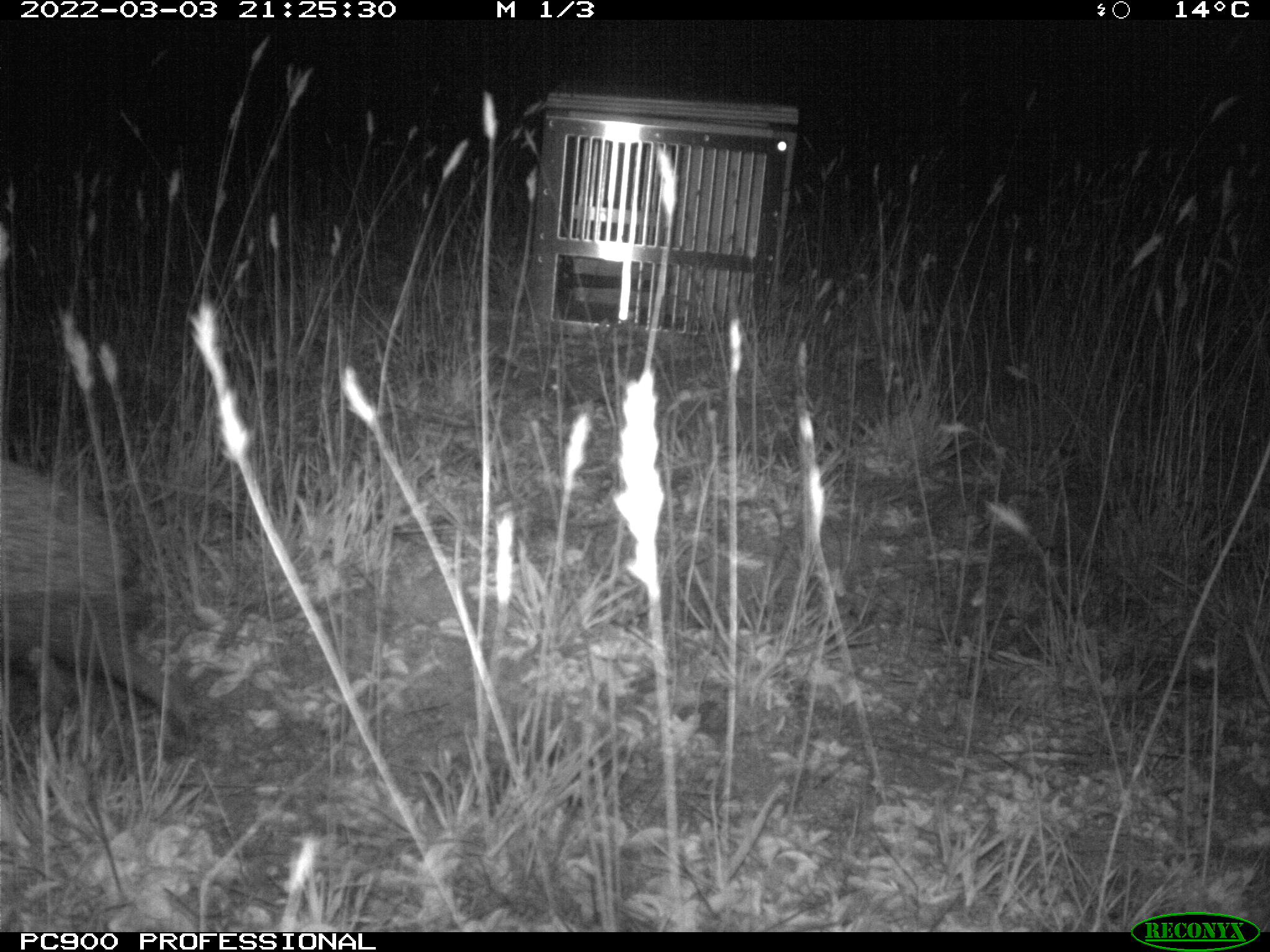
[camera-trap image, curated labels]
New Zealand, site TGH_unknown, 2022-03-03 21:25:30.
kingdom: Animalia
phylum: Chordata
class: Mammalia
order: Eulipotyphla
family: Erinaceidae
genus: Erinaceus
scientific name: Erinaceus europaeus europaeus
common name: european hedgehog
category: hedgehog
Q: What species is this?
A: Hedgehog (european hedgehog) (Erinaceus europaeus europaeus).